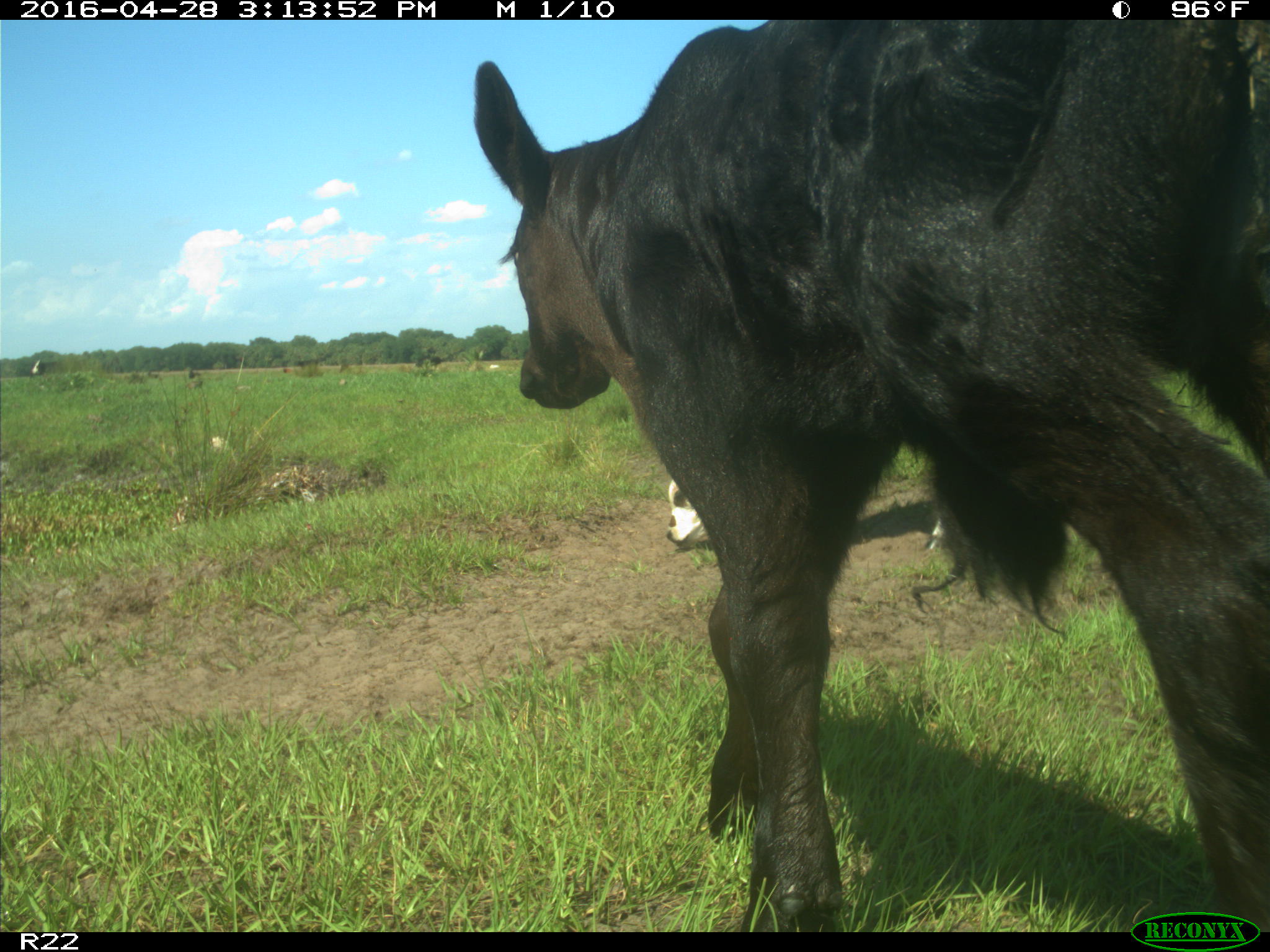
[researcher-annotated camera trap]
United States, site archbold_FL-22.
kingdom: Animalia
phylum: Chordata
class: Mammalia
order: Artiodactyla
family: Bovidae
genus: Bos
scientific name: Bos taurus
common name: domestic cow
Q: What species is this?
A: Bos taurus (domestic cow).